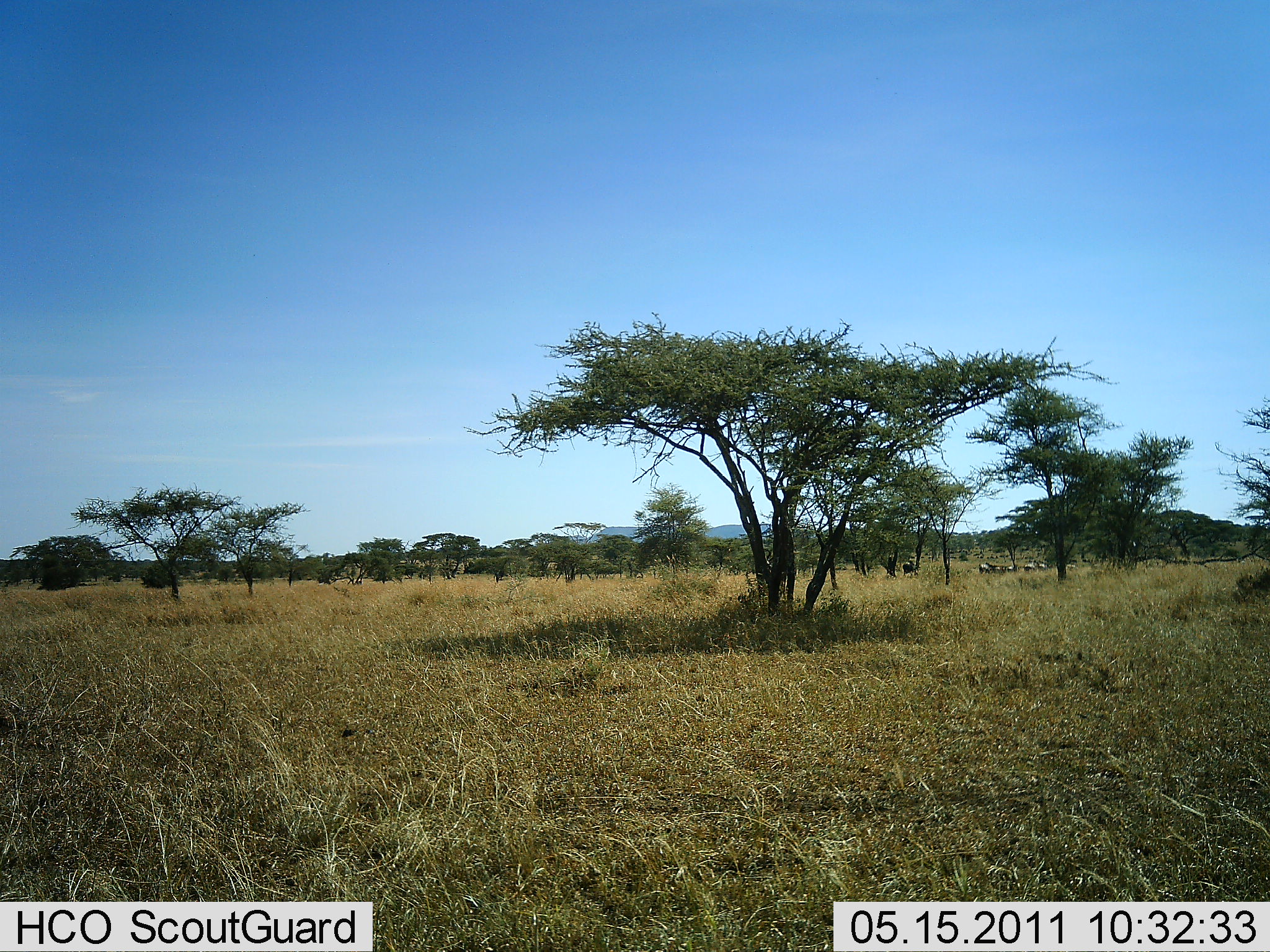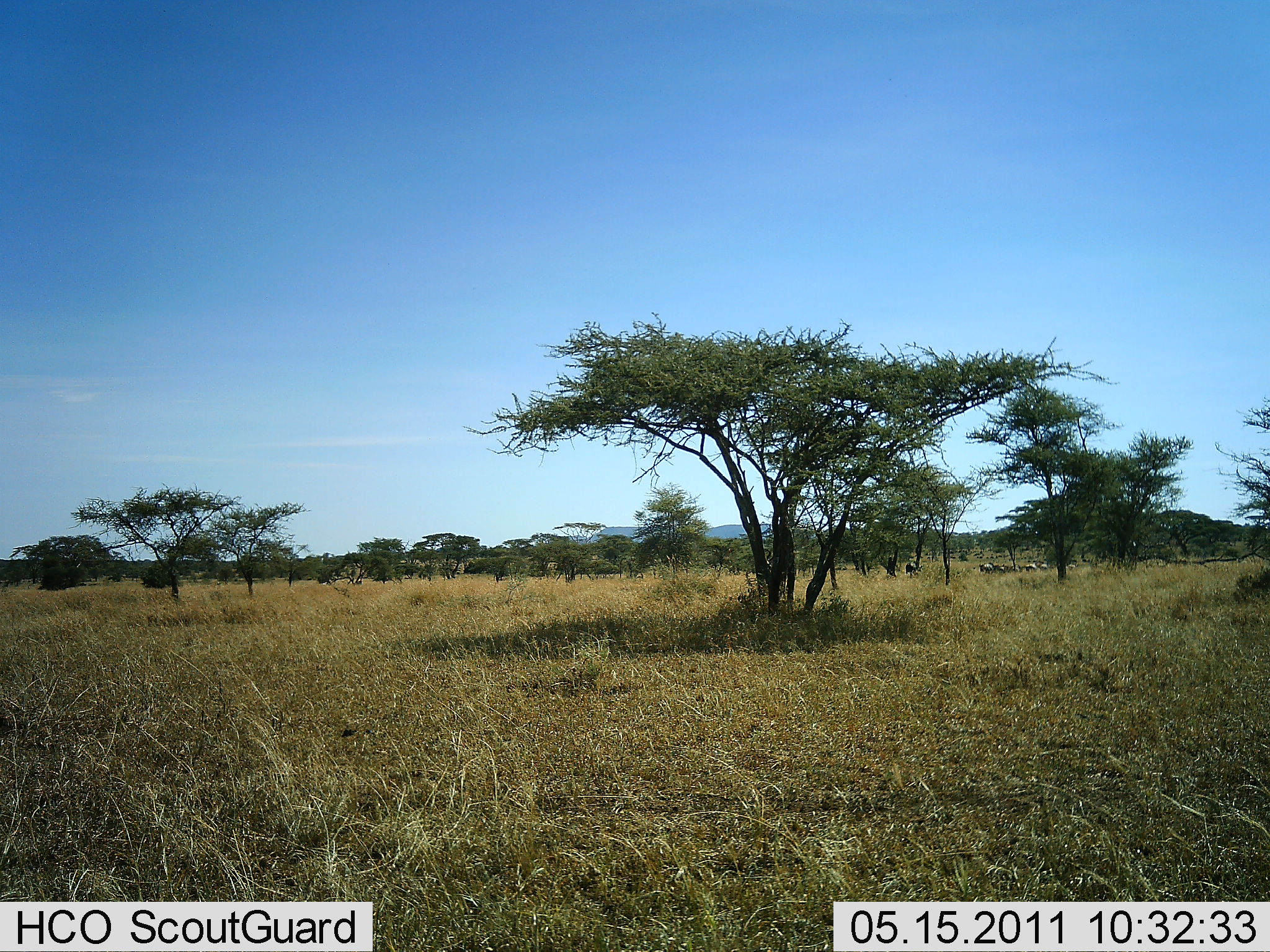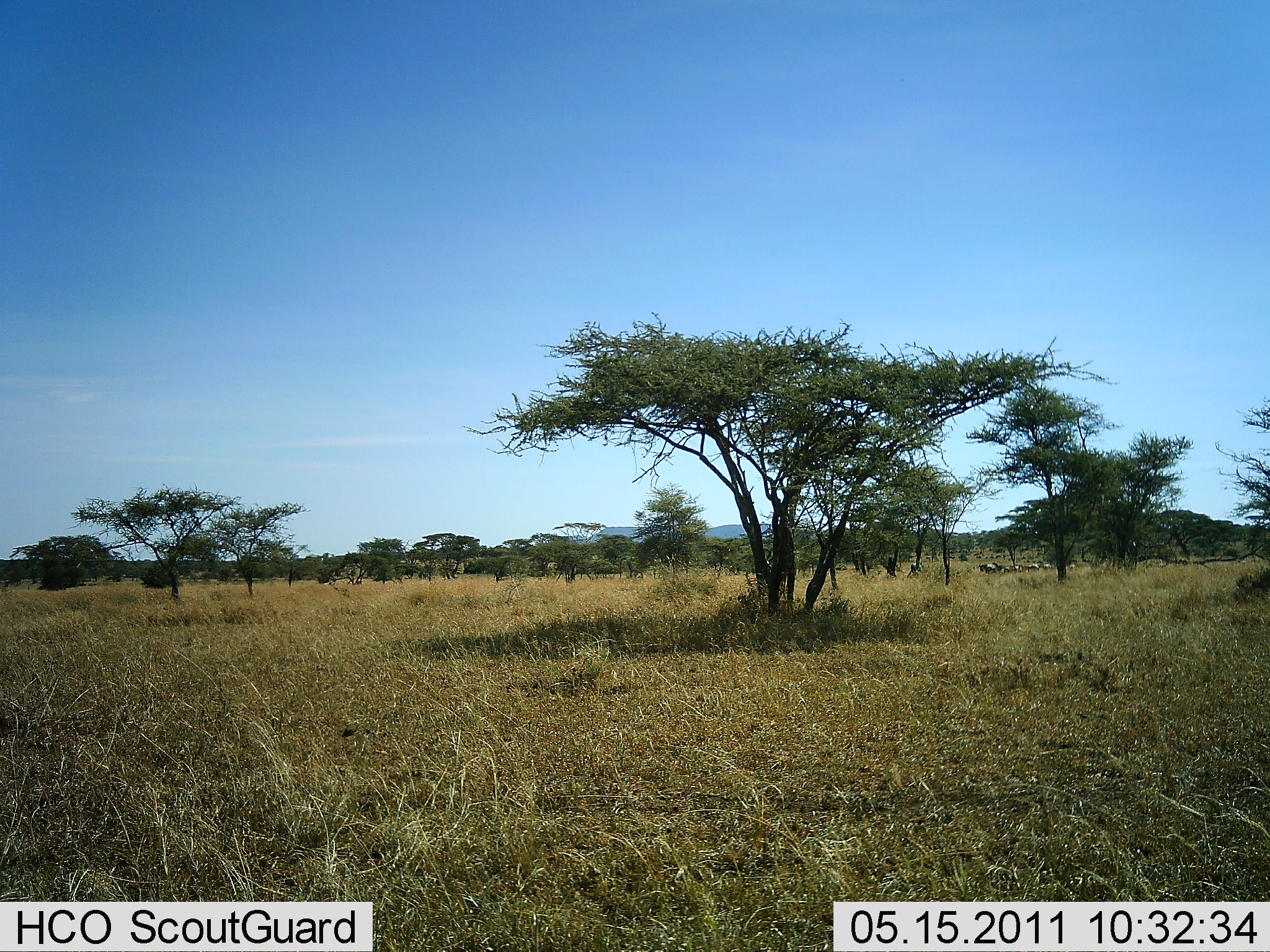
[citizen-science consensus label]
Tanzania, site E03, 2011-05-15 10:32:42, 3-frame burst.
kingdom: Animalia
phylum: Chordata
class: Mammalia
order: Artiodactyla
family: Bovidae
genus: Connochaetes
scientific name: Connochaetes taurinus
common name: blue wildebeest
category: wildebeest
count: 11-50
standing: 0%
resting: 0%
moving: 100%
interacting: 0%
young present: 0%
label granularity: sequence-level